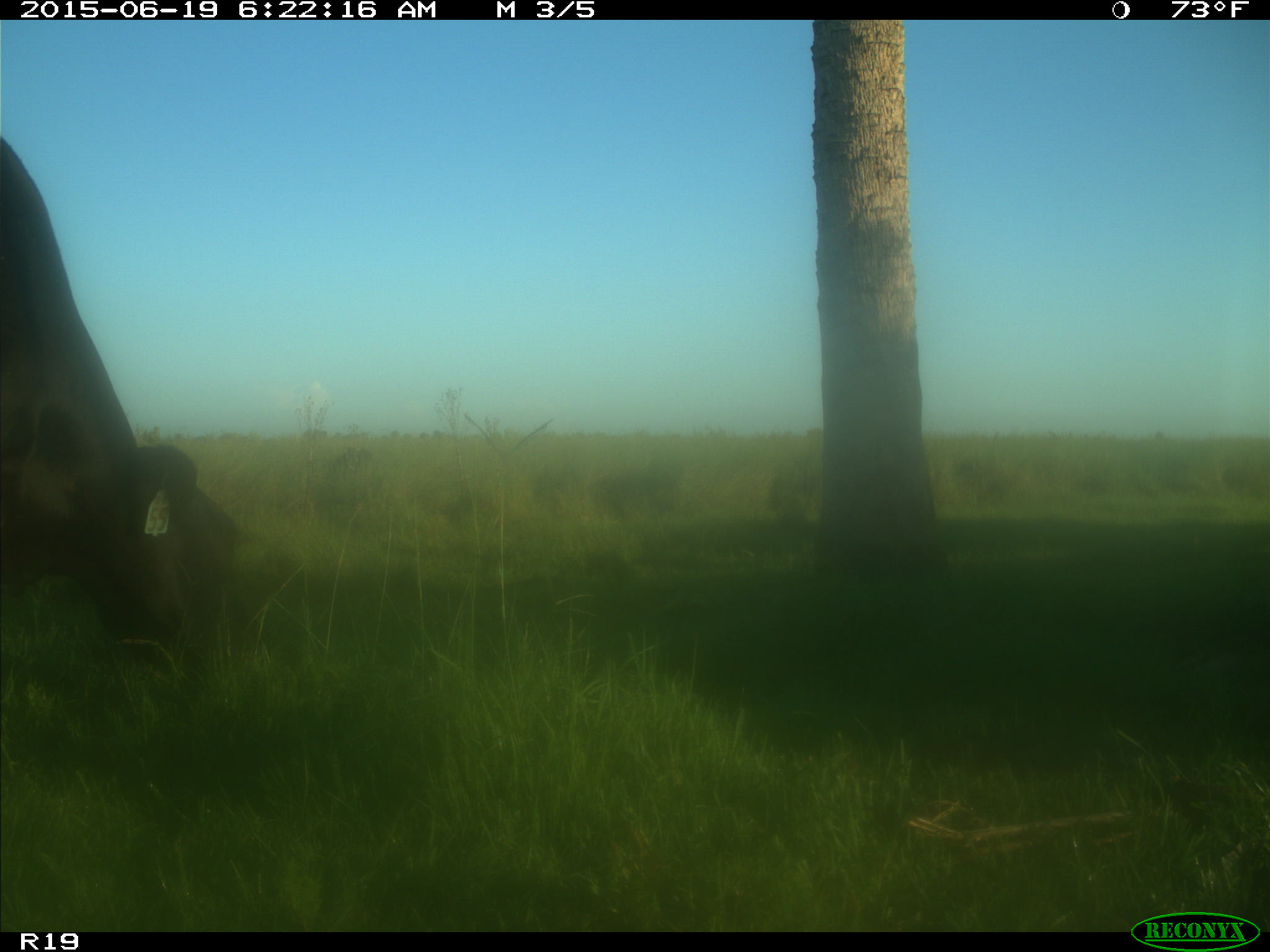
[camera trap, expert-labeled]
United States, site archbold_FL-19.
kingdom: Animalia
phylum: Chordata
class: Mammalia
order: Artiodactyla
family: Bovidae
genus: Bos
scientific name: Bos taurus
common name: domestic cow